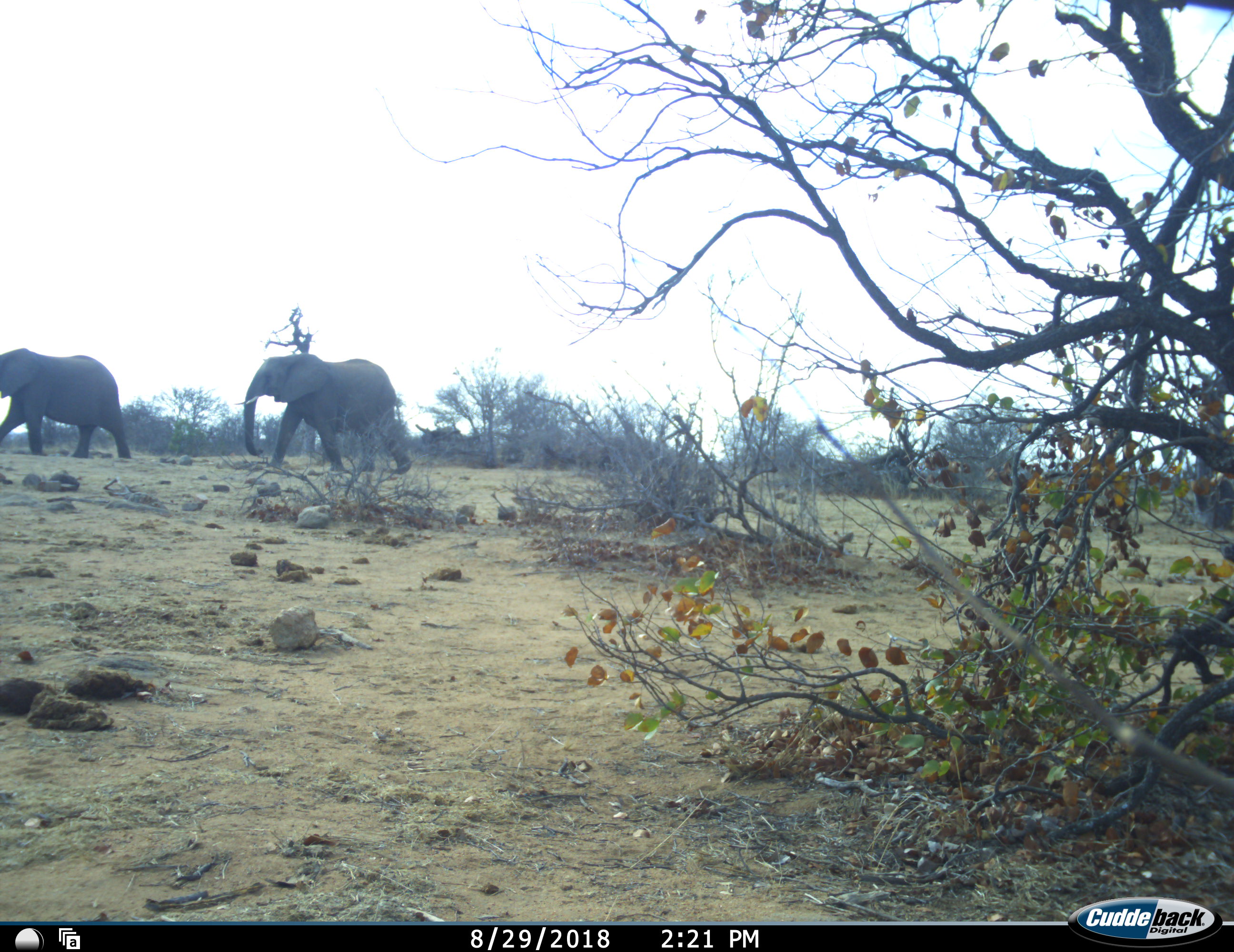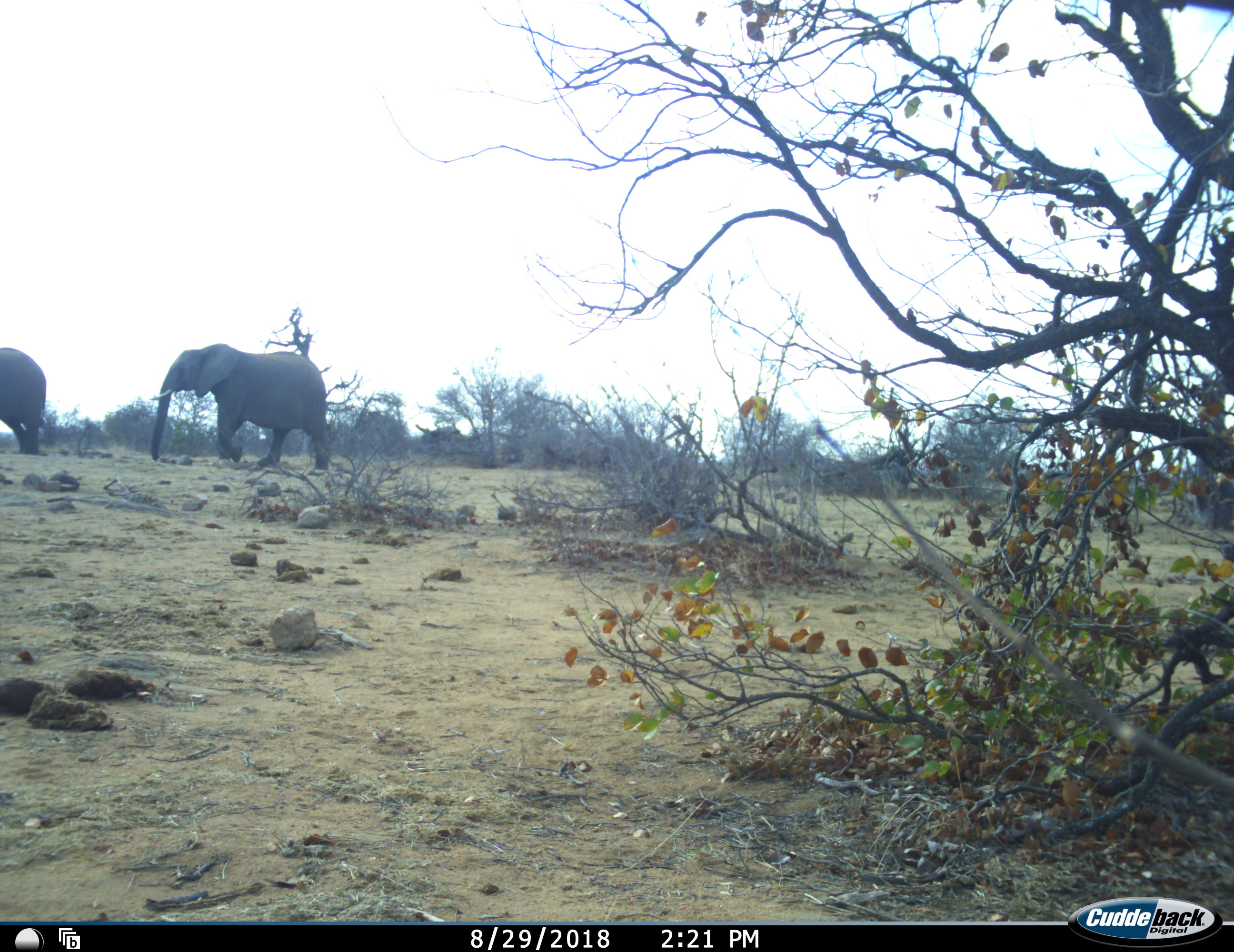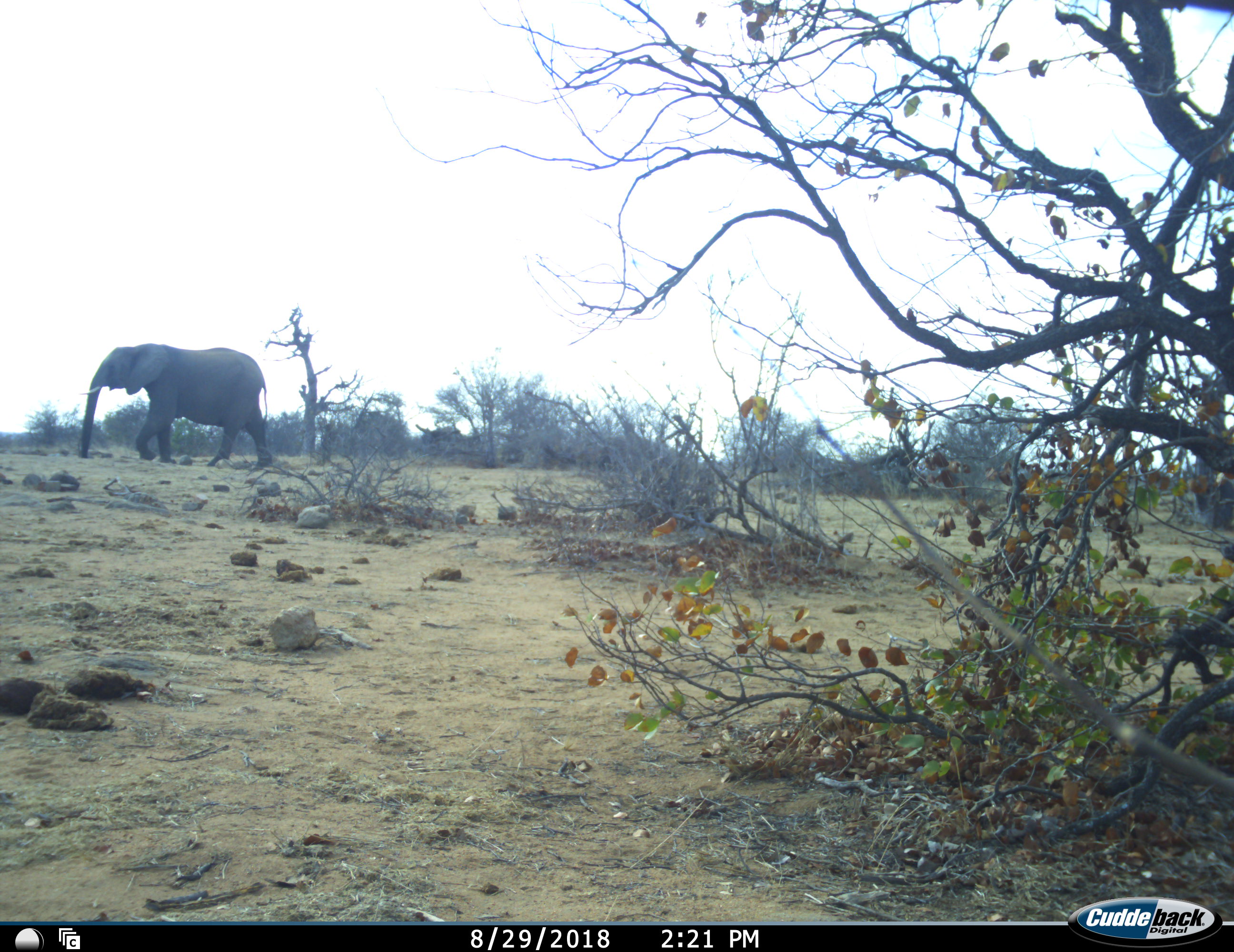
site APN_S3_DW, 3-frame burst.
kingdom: Animalia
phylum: Chordata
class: Mammalia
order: Proboscidea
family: Elephantidae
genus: Loxodonta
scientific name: Loxodonta africana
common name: african bush elephant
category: elephant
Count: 2.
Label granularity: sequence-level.